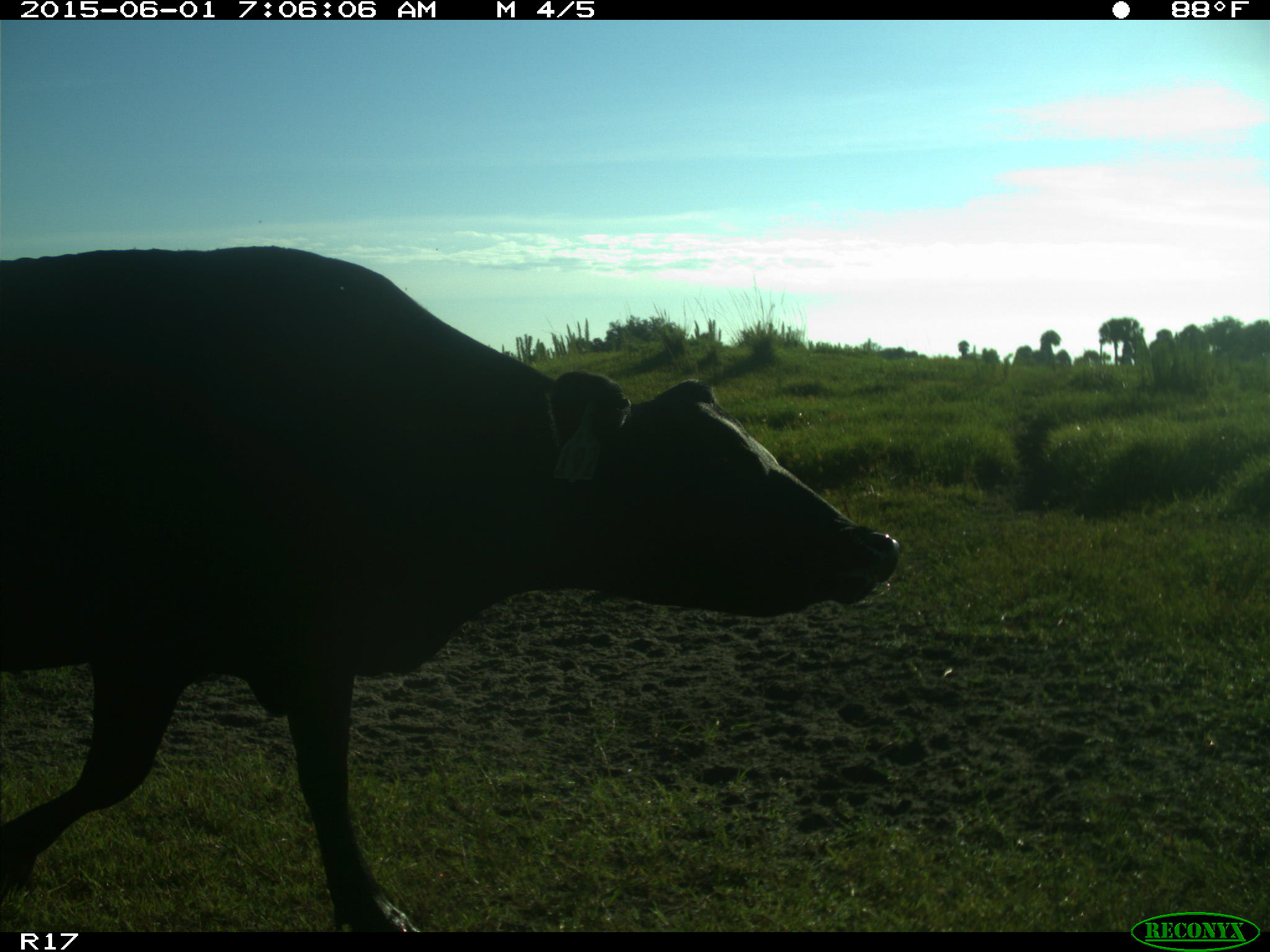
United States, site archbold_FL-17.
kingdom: Animalia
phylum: Chordata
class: Mammalia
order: Artiodactyla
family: Bovidae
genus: Bos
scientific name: Bos taurus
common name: domestic cow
Bos taurus (domestic cow).